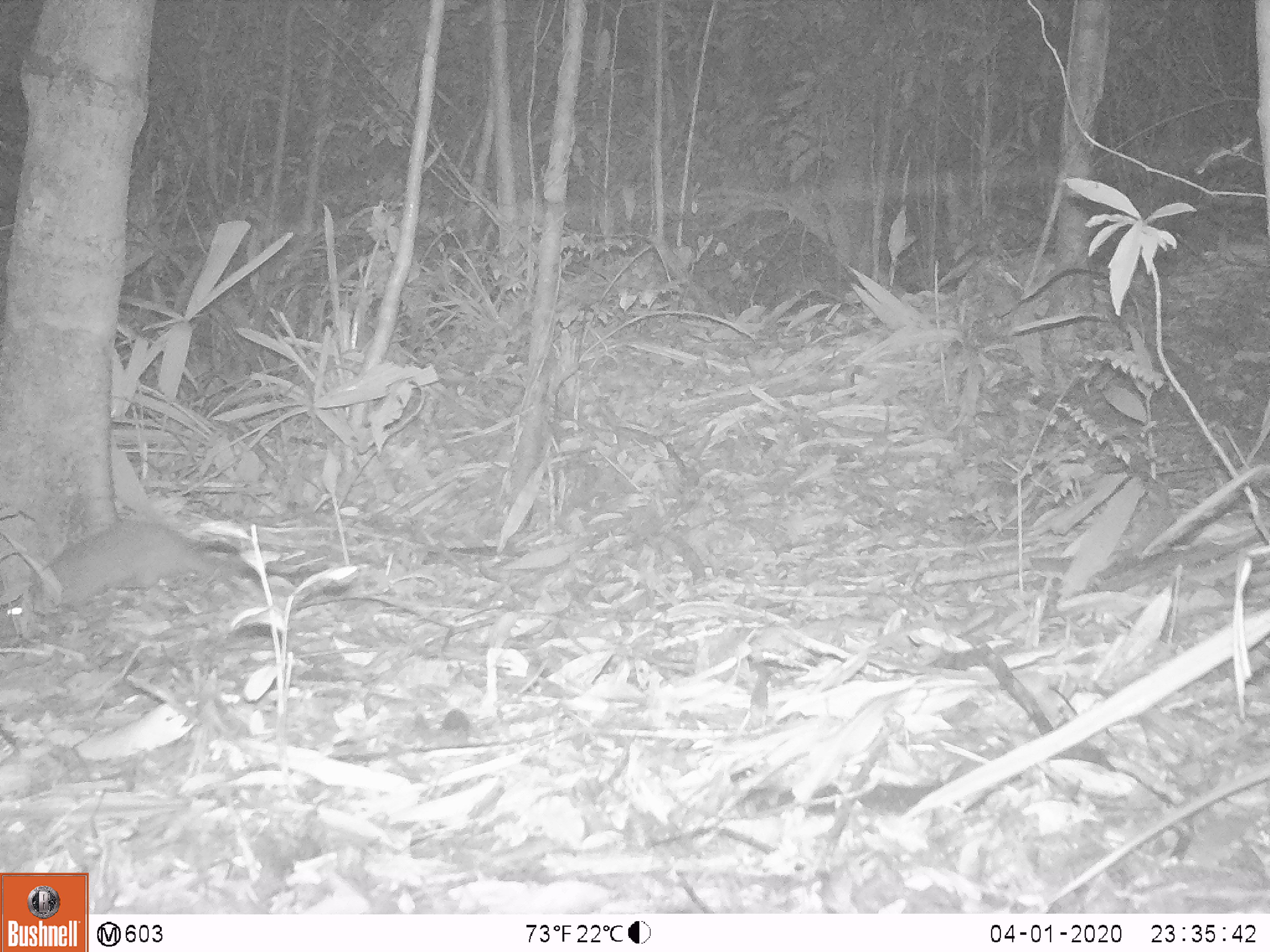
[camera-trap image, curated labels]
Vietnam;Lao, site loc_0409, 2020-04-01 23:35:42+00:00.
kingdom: Animalia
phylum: Chordata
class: Mammalia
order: Carnivora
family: Mustelidae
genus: Melogale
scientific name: Melogale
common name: ferret badger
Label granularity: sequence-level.